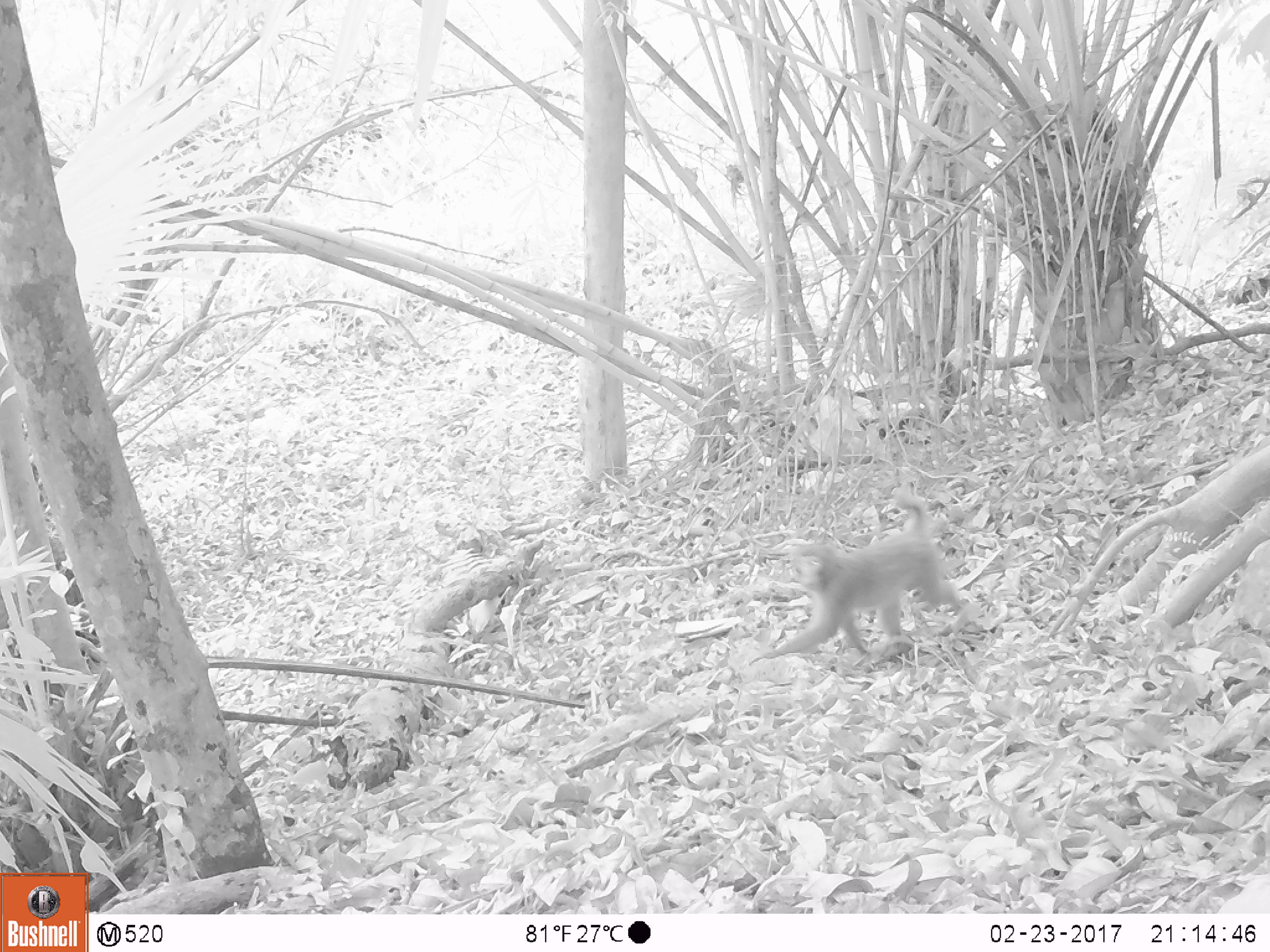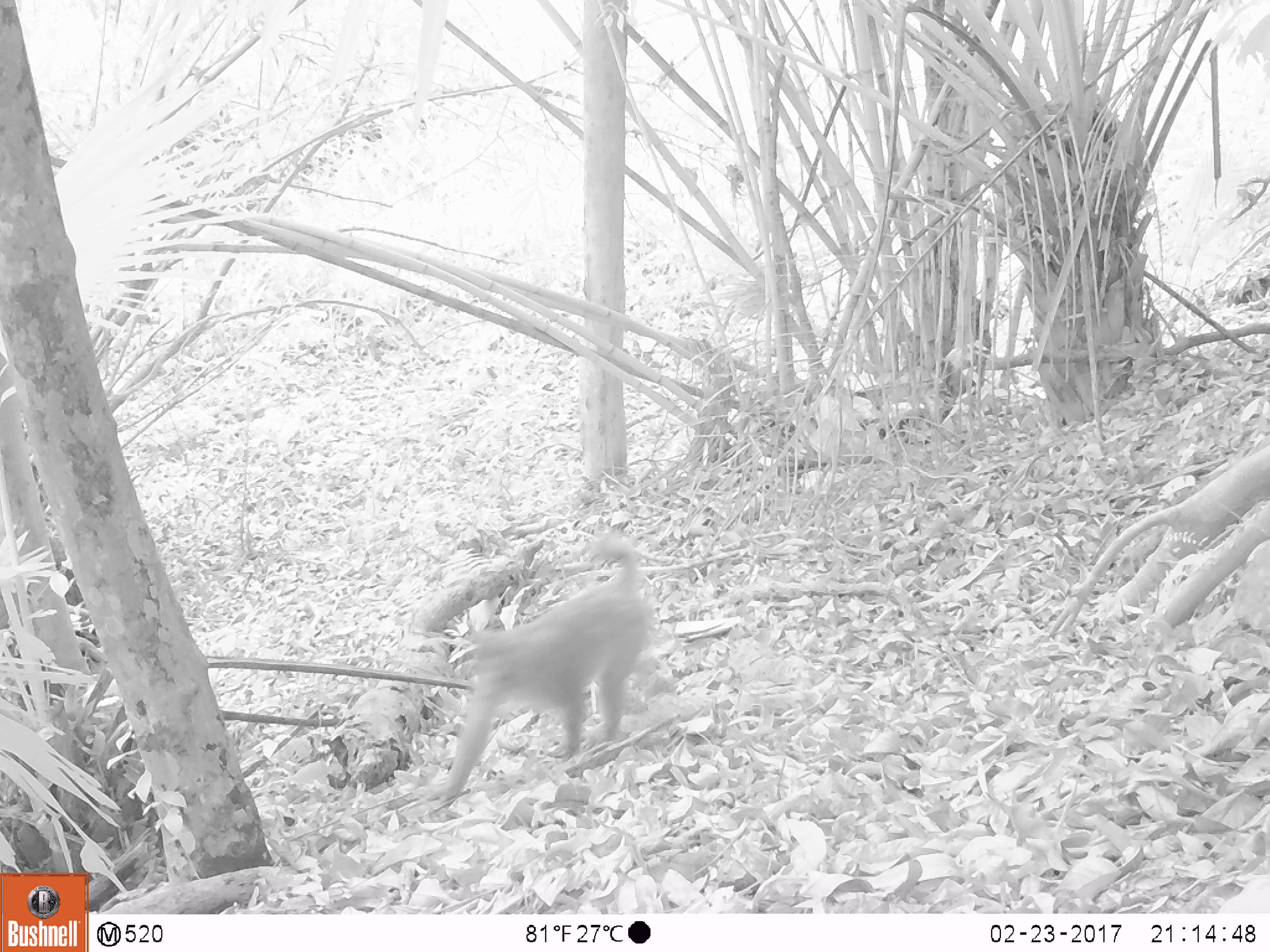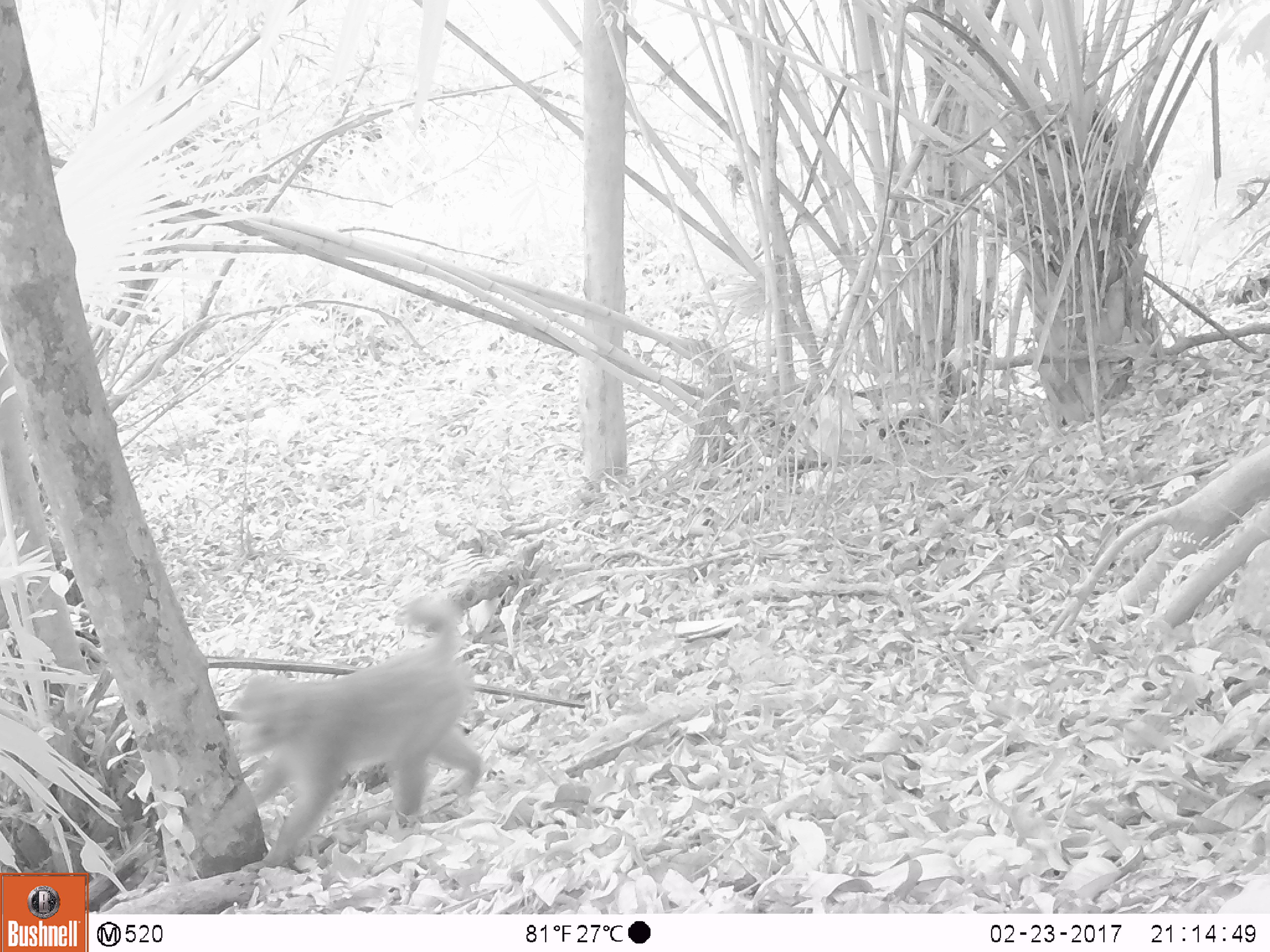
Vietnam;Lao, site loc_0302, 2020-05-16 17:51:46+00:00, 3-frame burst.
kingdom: Animalia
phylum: Chordata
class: Mammalia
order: Primates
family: Cercopithecidae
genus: Macaca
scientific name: Macaca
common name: macaques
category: assam or rhesus macaque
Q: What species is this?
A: Assam or rhesus macaque (macaques) (Macaca).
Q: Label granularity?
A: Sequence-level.